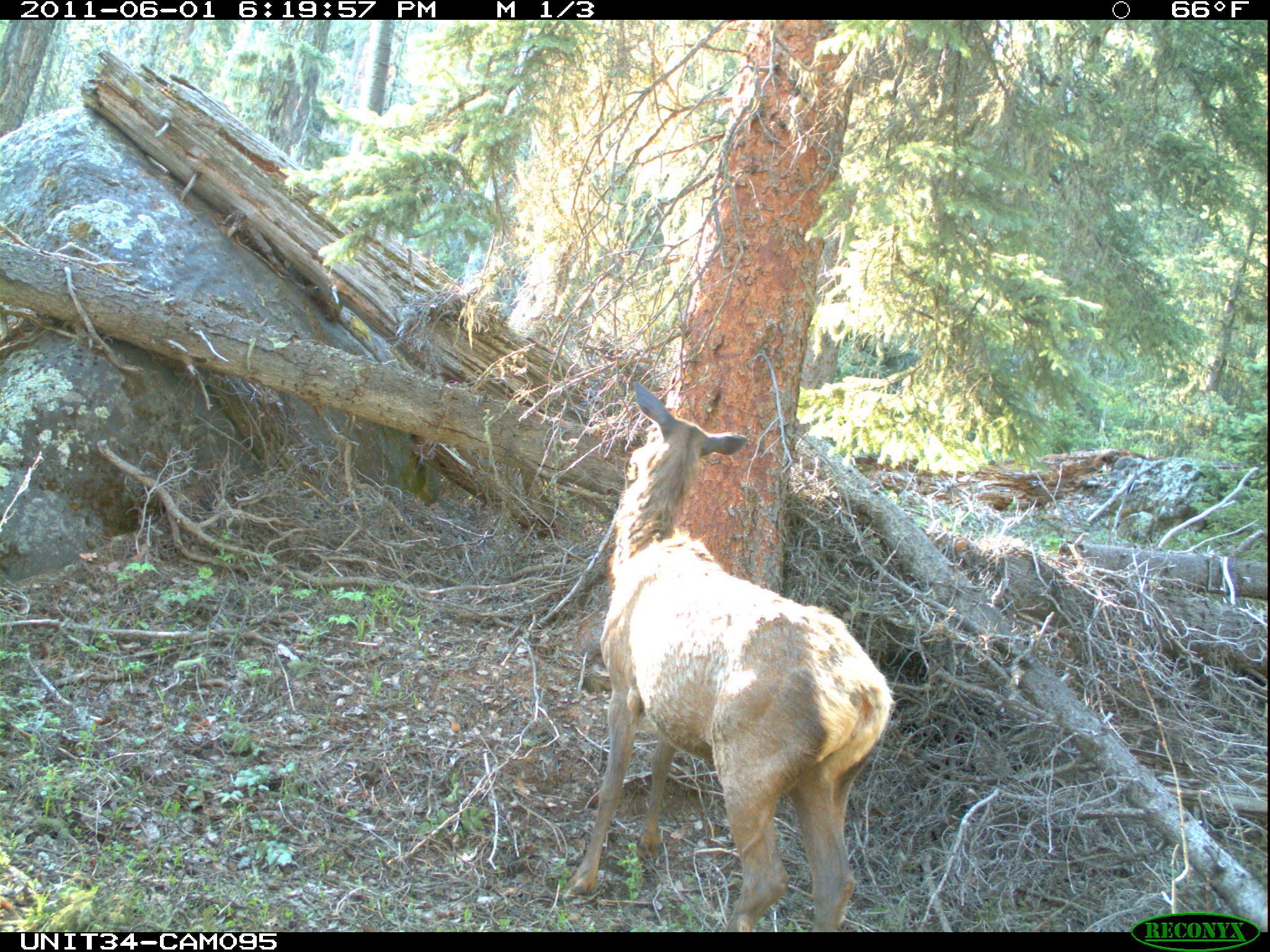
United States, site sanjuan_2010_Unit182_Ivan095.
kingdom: Animalia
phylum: Chordata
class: Mammalia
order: Artiodactyla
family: Cervidae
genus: Cervus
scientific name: Cervus elaphus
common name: red deer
Cervus elaphus (red deer).